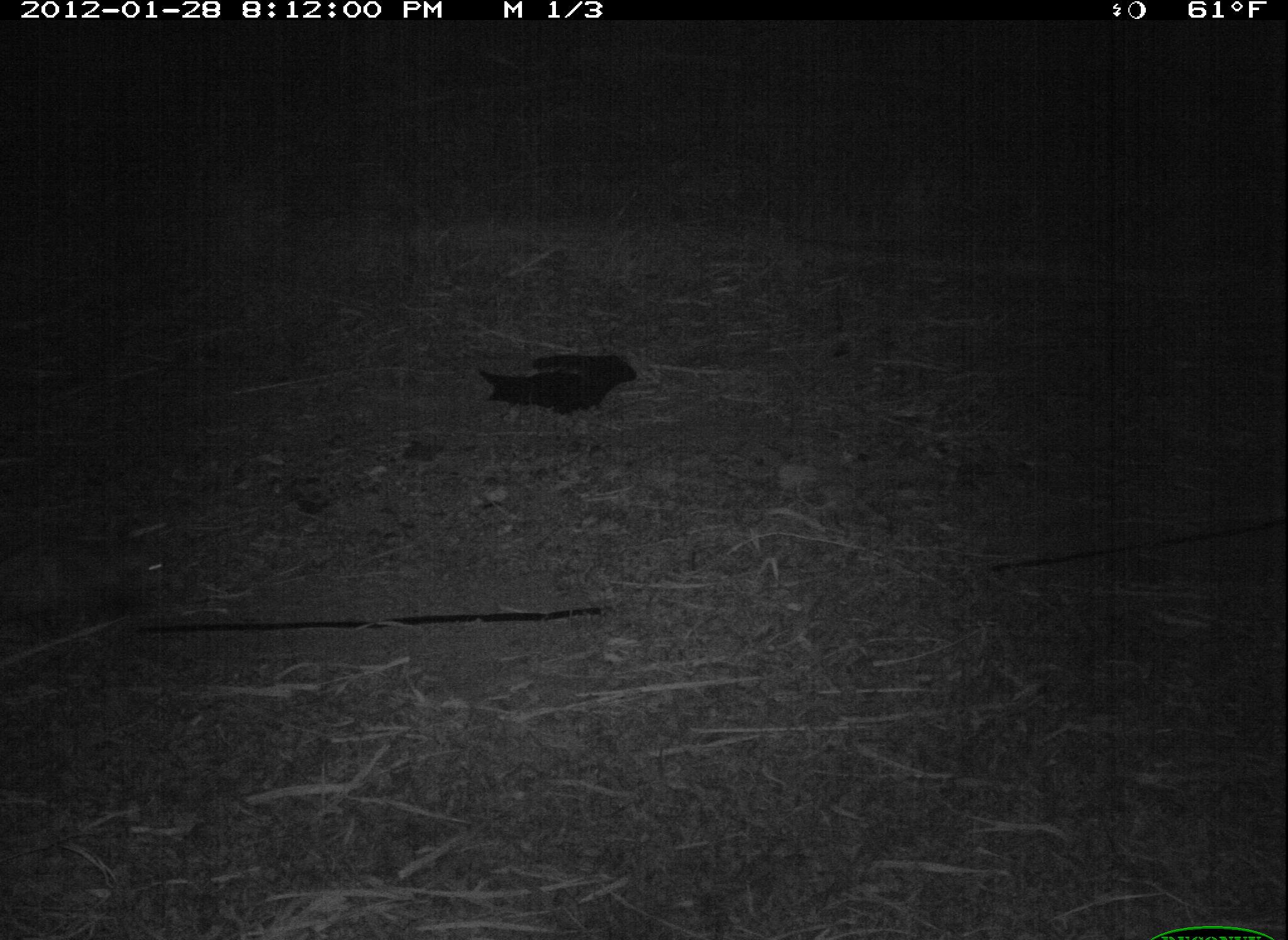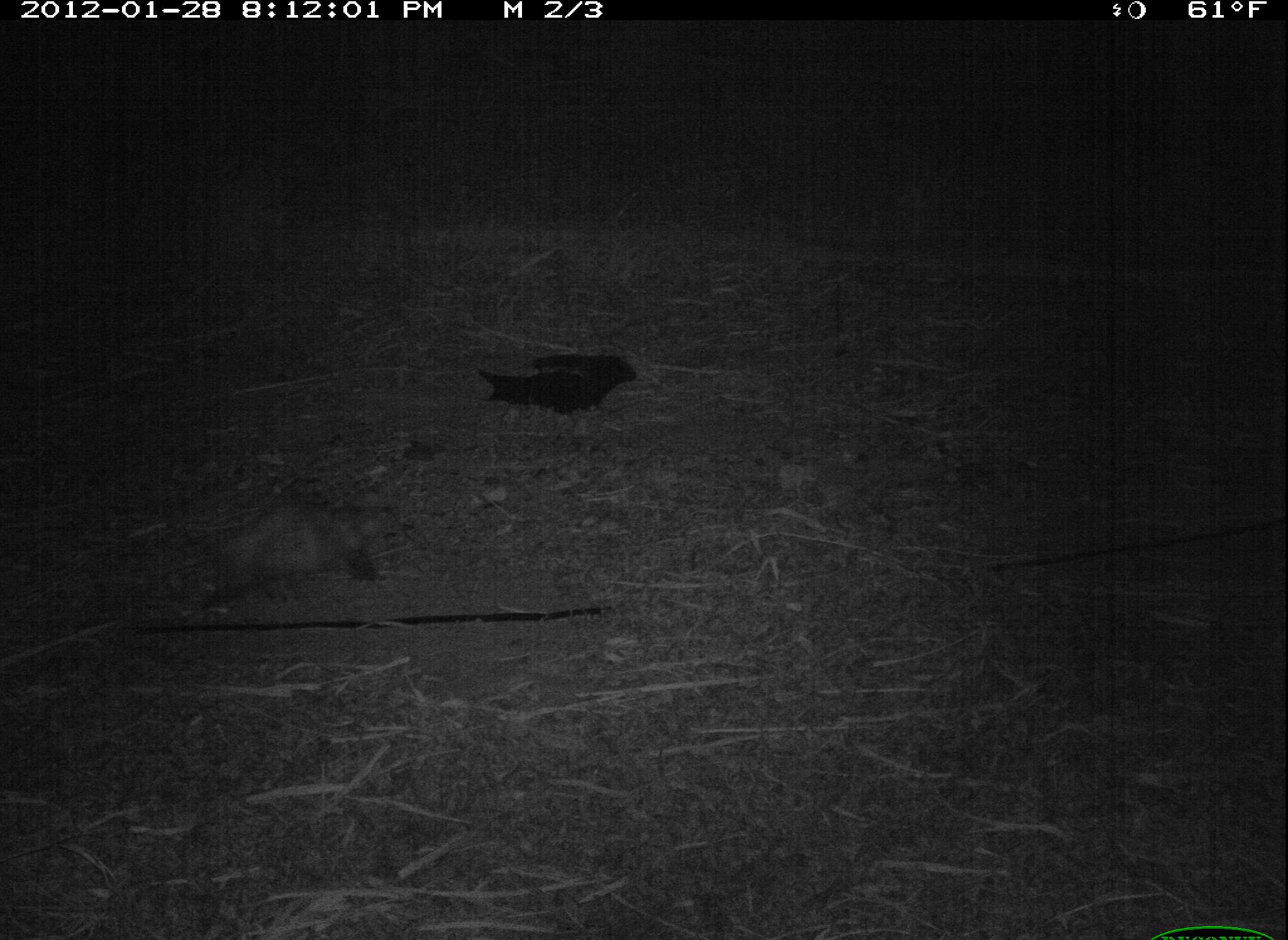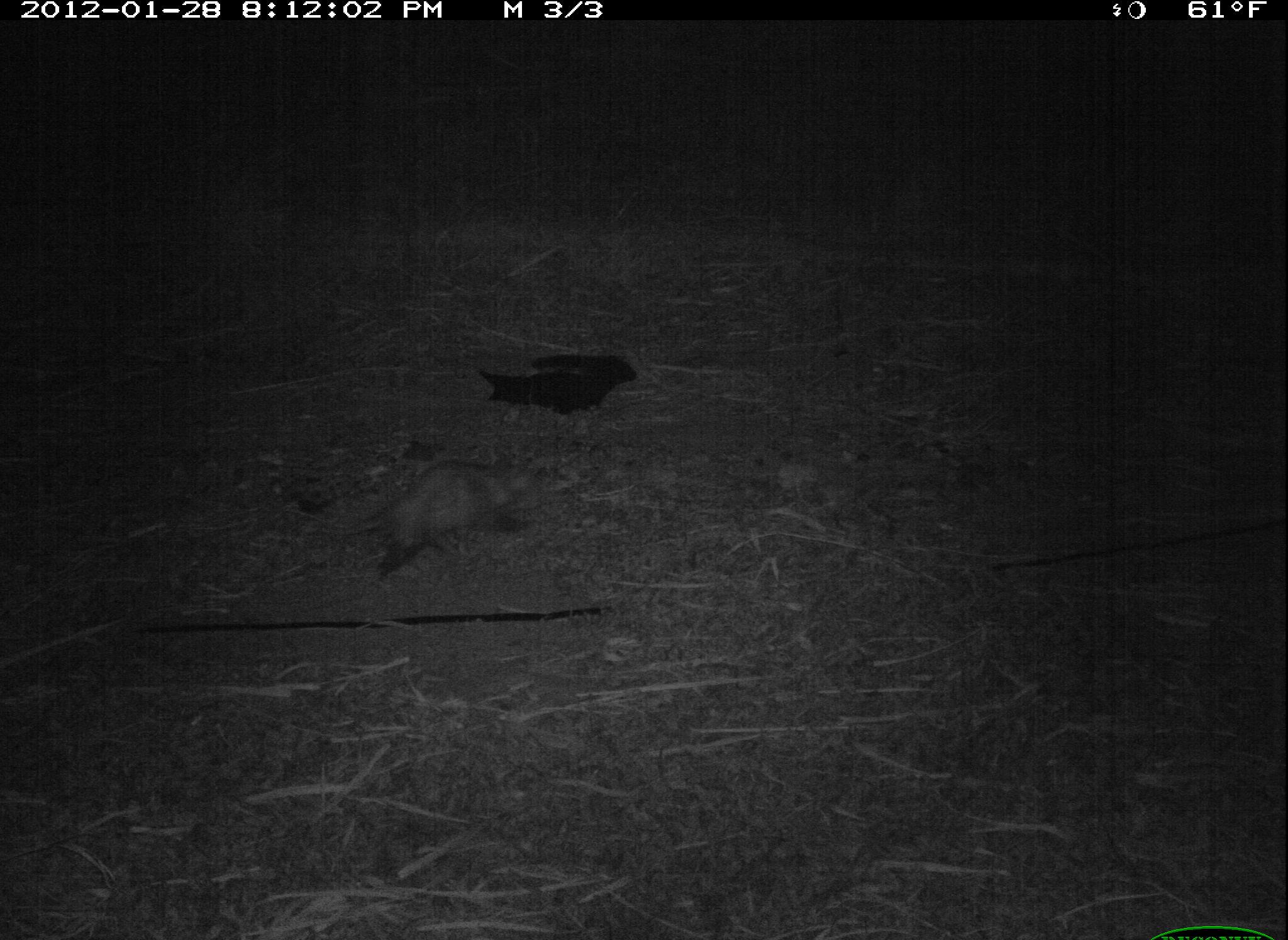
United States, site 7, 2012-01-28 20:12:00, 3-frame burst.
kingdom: Animalia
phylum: Chordata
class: Mammalia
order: Didelphimorphia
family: Didelphidae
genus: Didelphis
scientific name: Didelphis virginiana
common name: virginia opossum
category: opossum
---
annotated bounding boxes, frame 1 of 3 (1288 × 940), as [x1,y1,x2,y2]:
opossum: [3,483,240,701]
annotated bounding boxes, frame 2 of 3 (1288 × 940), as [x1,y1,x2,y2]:
opossum: [143,470,435,628]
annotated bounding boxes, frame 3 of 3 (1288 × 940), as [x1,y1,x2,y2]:
opossum: [314,440,573,593]